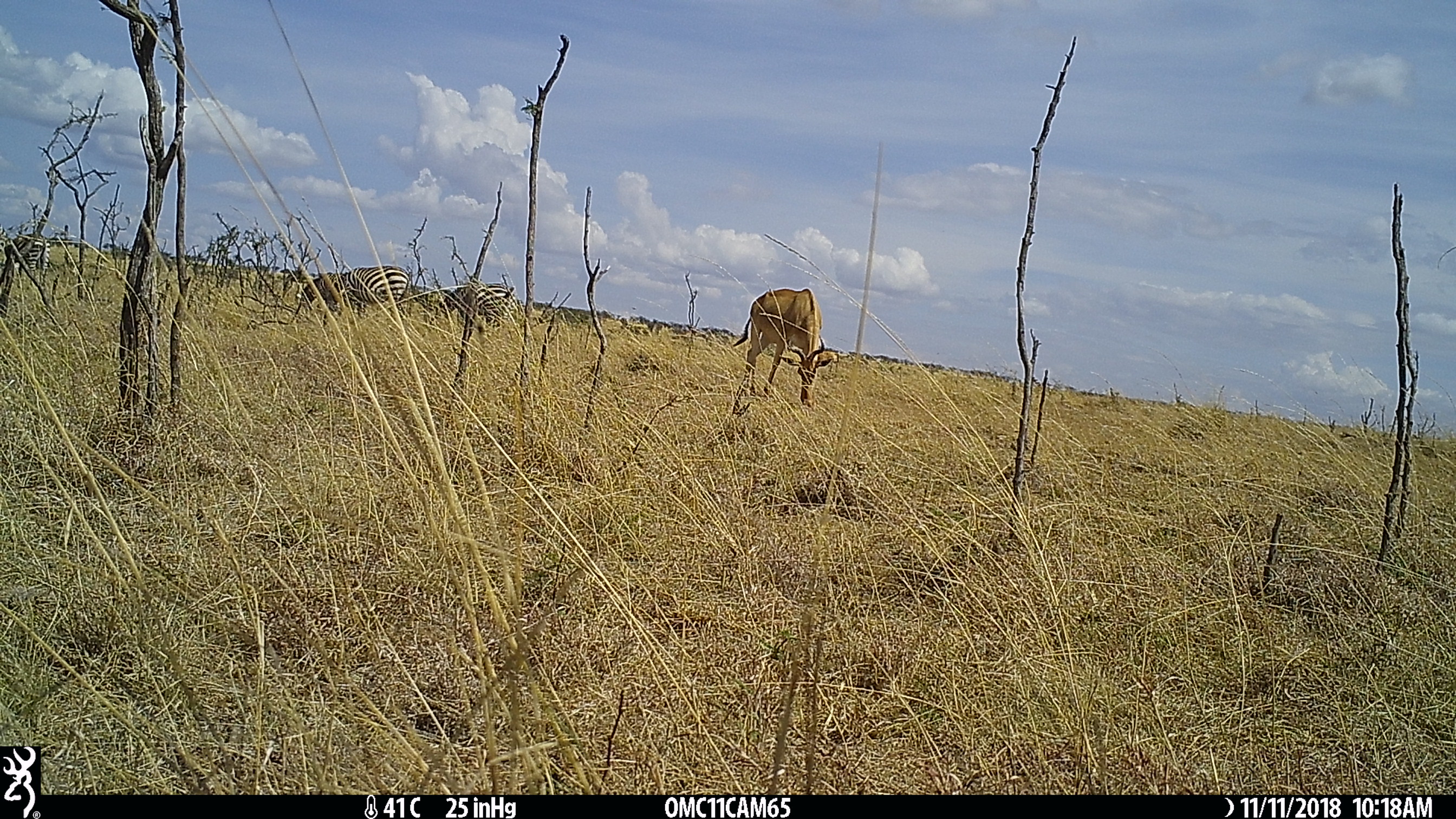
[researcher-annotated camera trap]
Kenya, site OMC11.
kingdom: Animalia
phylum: Chordata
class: Mammalia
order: Perissodactyla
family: Equidae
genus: Equus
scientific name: Equus quagga burchellii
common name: burchell's zebra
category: zebra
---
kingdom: Animalia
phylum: Chordata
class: Mammalia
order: Artiodactyla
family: Bovidae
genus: Alcelaphus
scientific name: Alcelaphus buselaphus cokii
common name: coke's hartebeest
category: hartebeest cokes